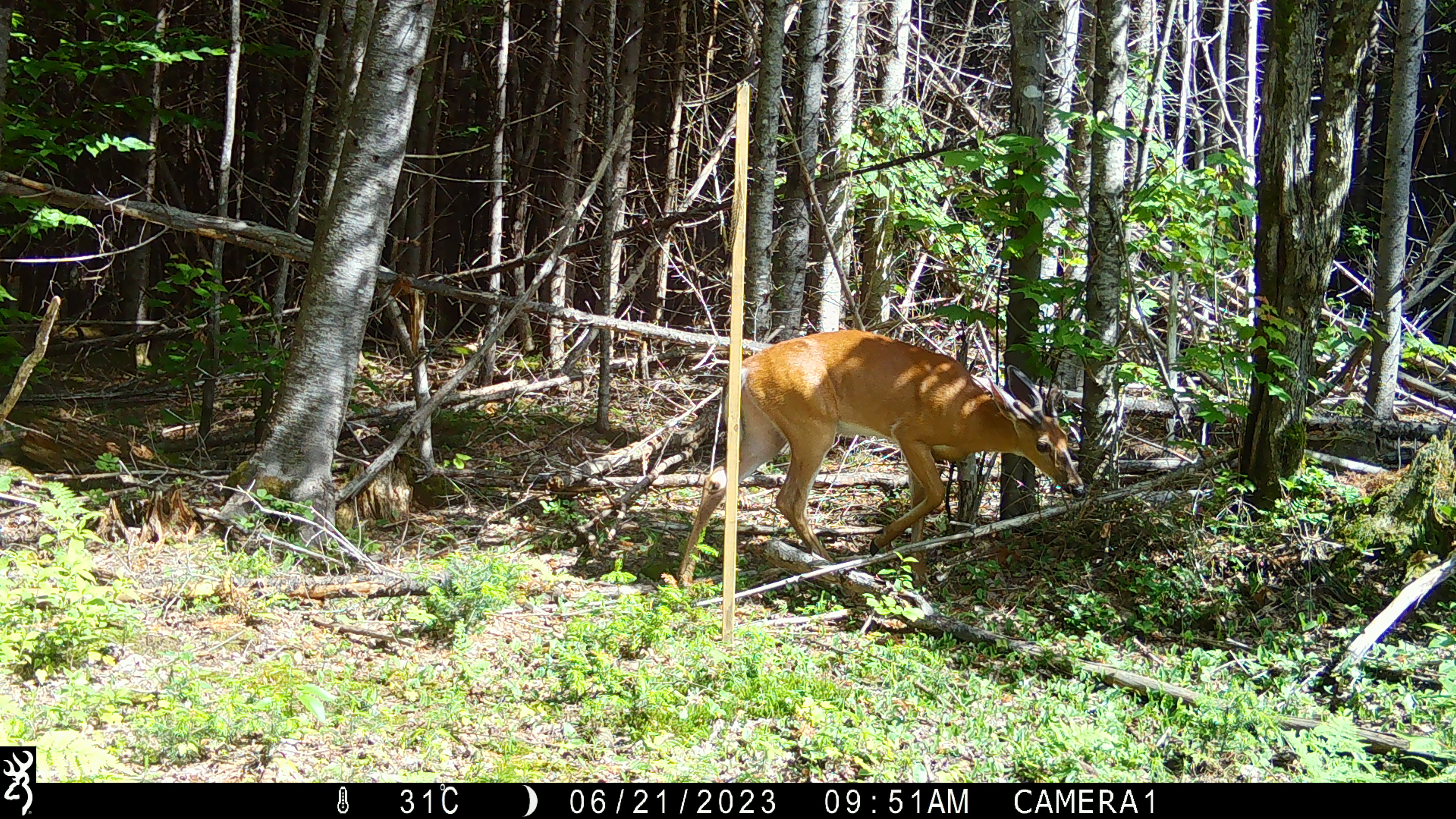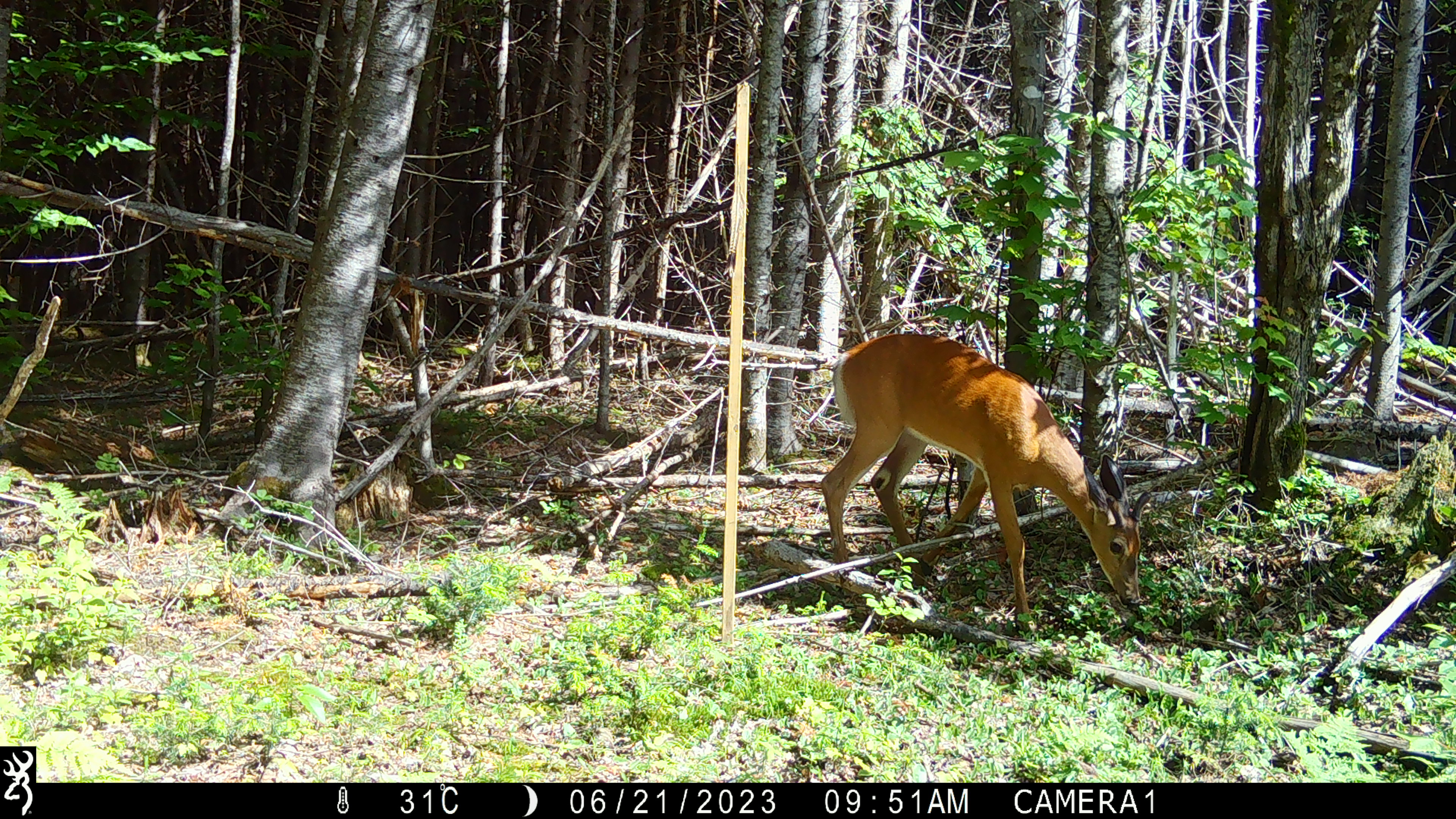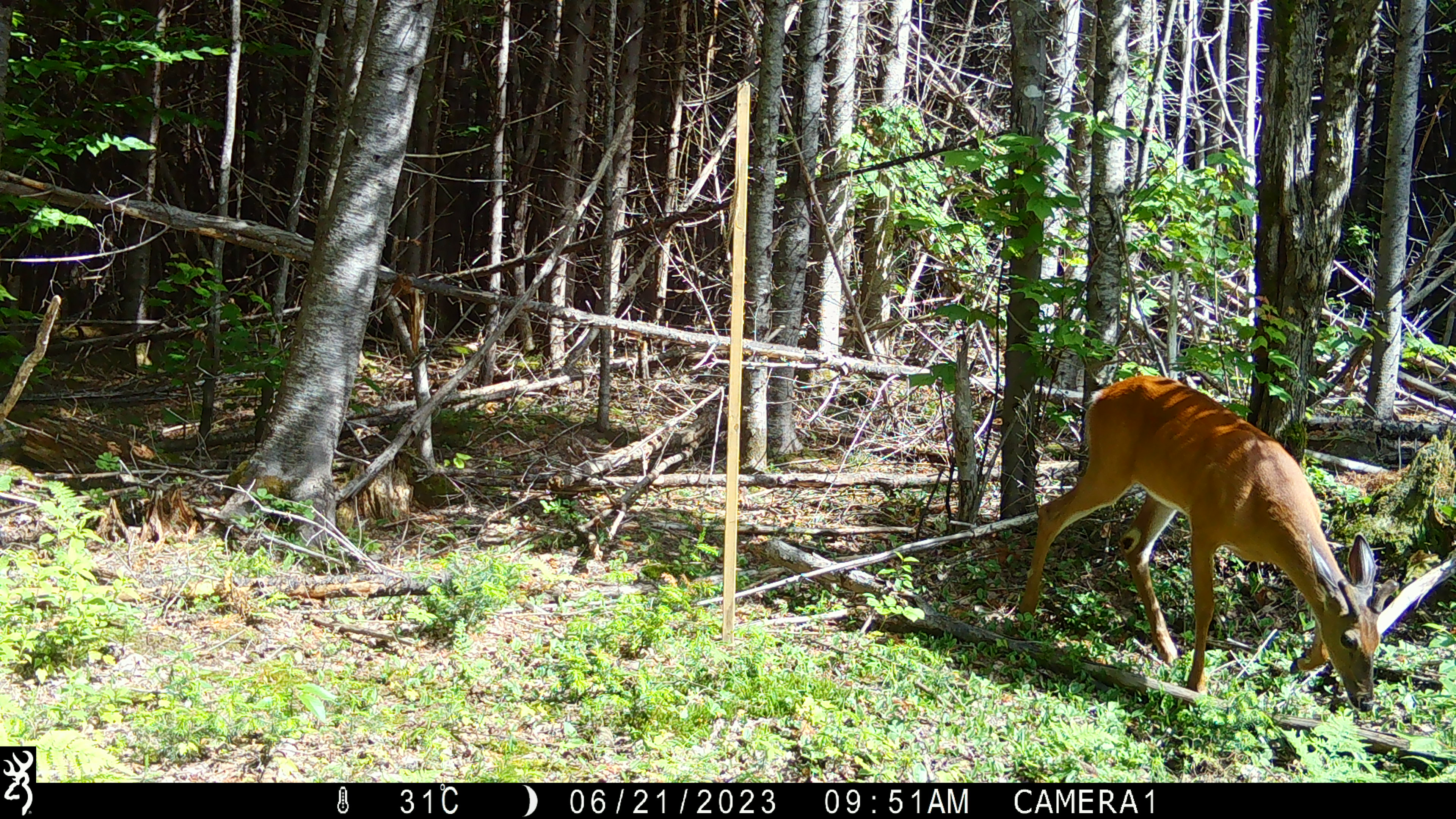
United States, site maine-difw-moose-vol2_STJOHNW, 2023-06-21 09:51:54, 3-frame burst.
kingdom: Animalia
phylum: Chordata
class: Mammalia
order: Artiodactyla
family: Cervidae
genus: Odocoileus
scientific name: Odocoileus virginianus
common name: white-tailed deer